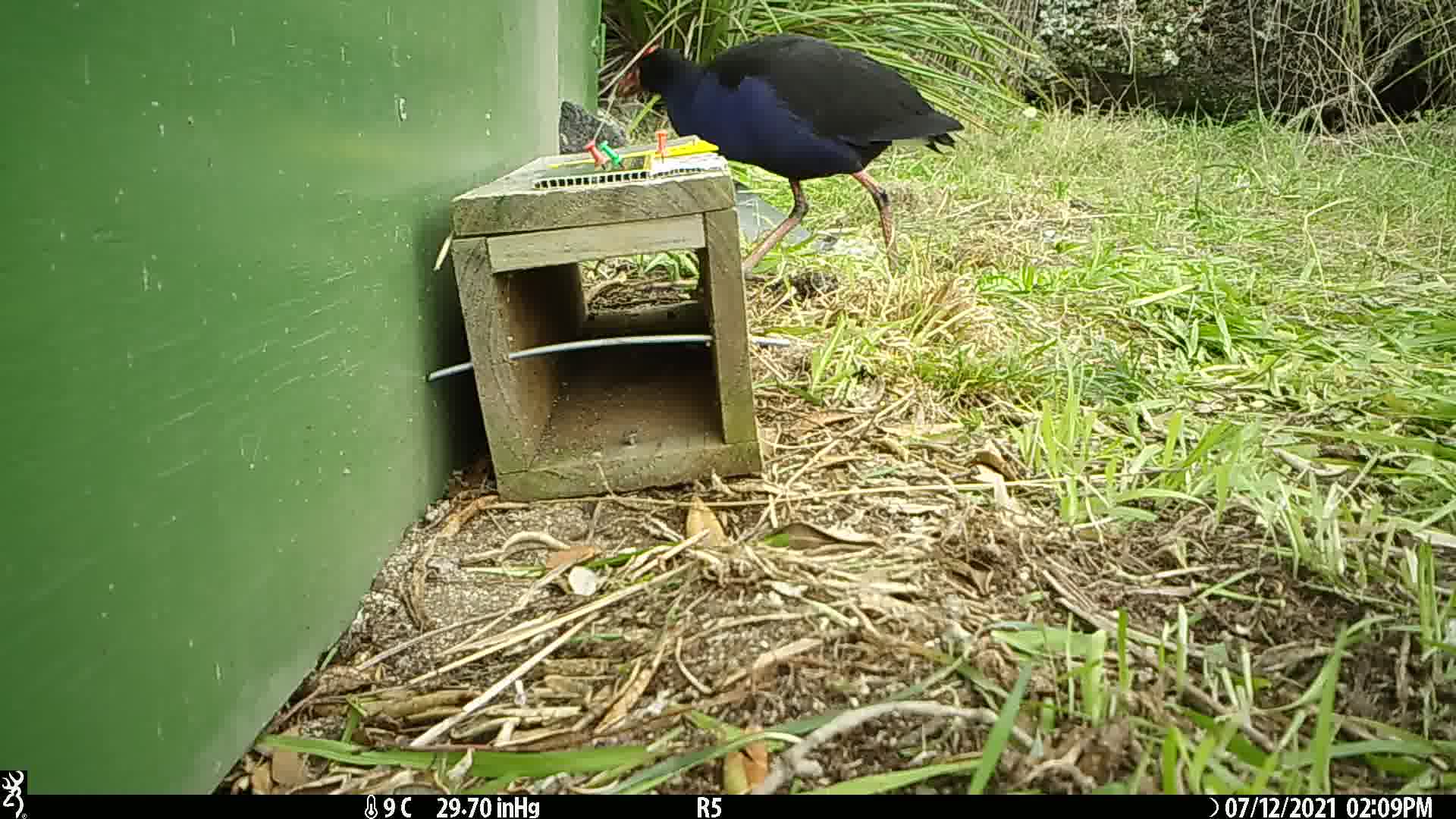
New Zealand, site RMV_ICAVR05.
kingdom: Animalia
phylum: Chordata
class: Aves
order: Gruiformes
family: Rallidae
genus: Porphyrio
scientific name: Porphyrio melanotus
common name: australasian swamphen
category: pukeko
Pukeko (australasian swamphen) (Porphyrio melanotus).